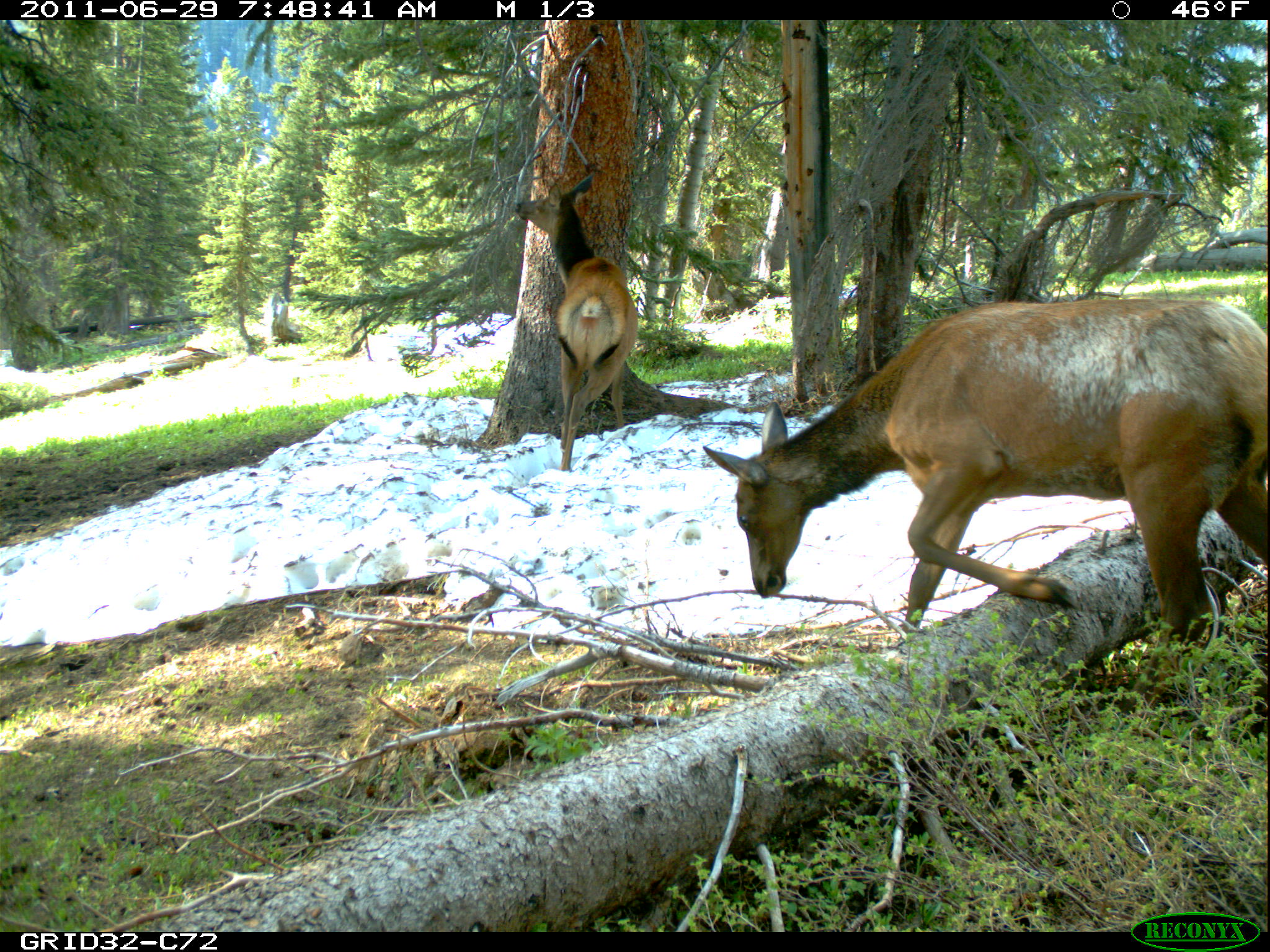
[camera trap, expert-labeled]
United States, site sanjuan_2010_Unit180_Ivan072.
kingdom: Animalia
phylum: Chordata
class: Mammalia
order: Artiodactyla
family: Cervidae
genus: Cervus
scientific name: Cervus elaphus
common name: red deer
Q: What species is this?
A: Cervus elaphus (red deer).